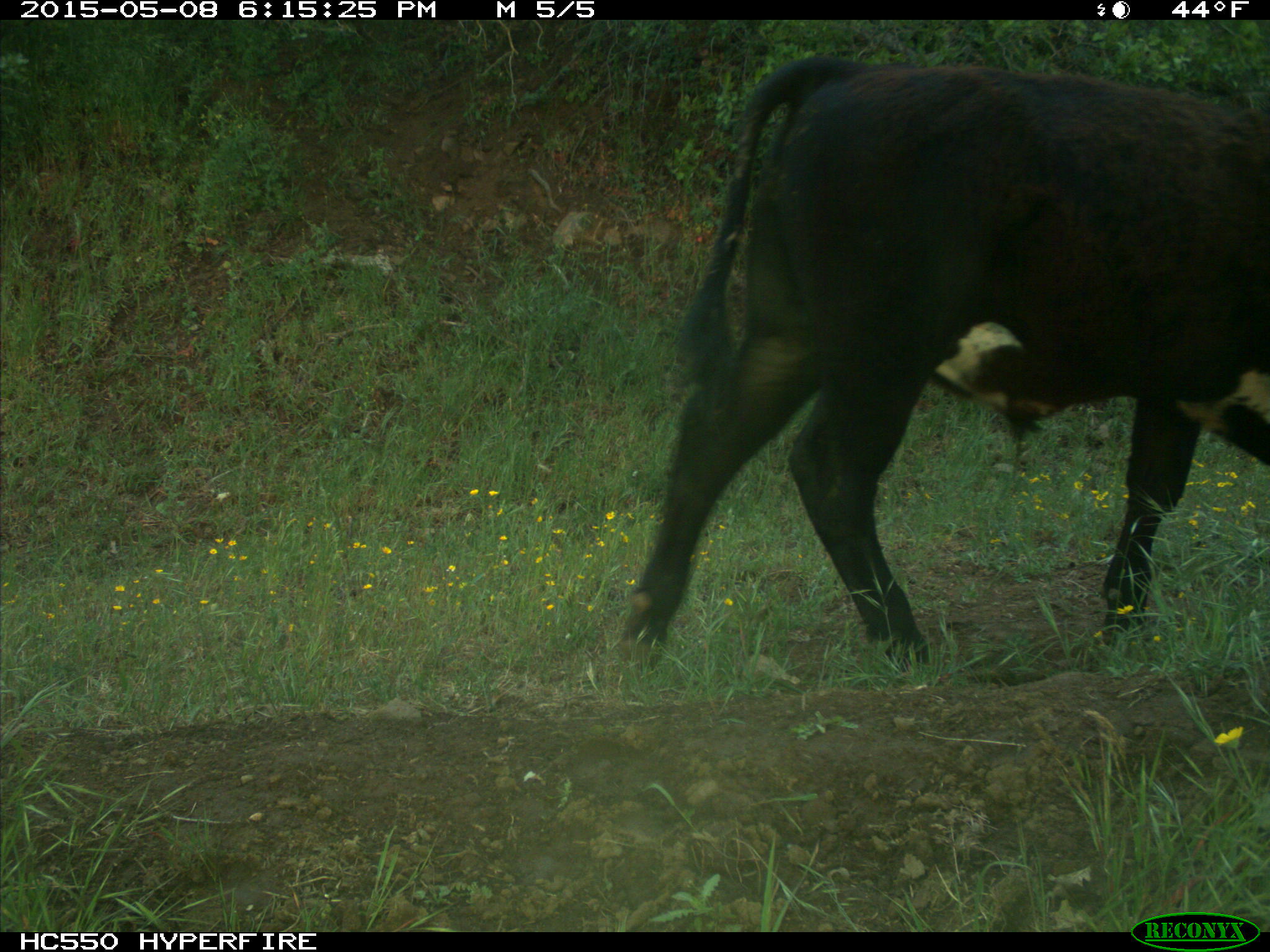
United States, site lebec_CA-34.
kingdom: Animalia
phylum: Chordata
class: Mammalia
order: Artiodactyla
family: Bovidae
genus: Bos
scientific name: Bos taurus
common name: domestic cow